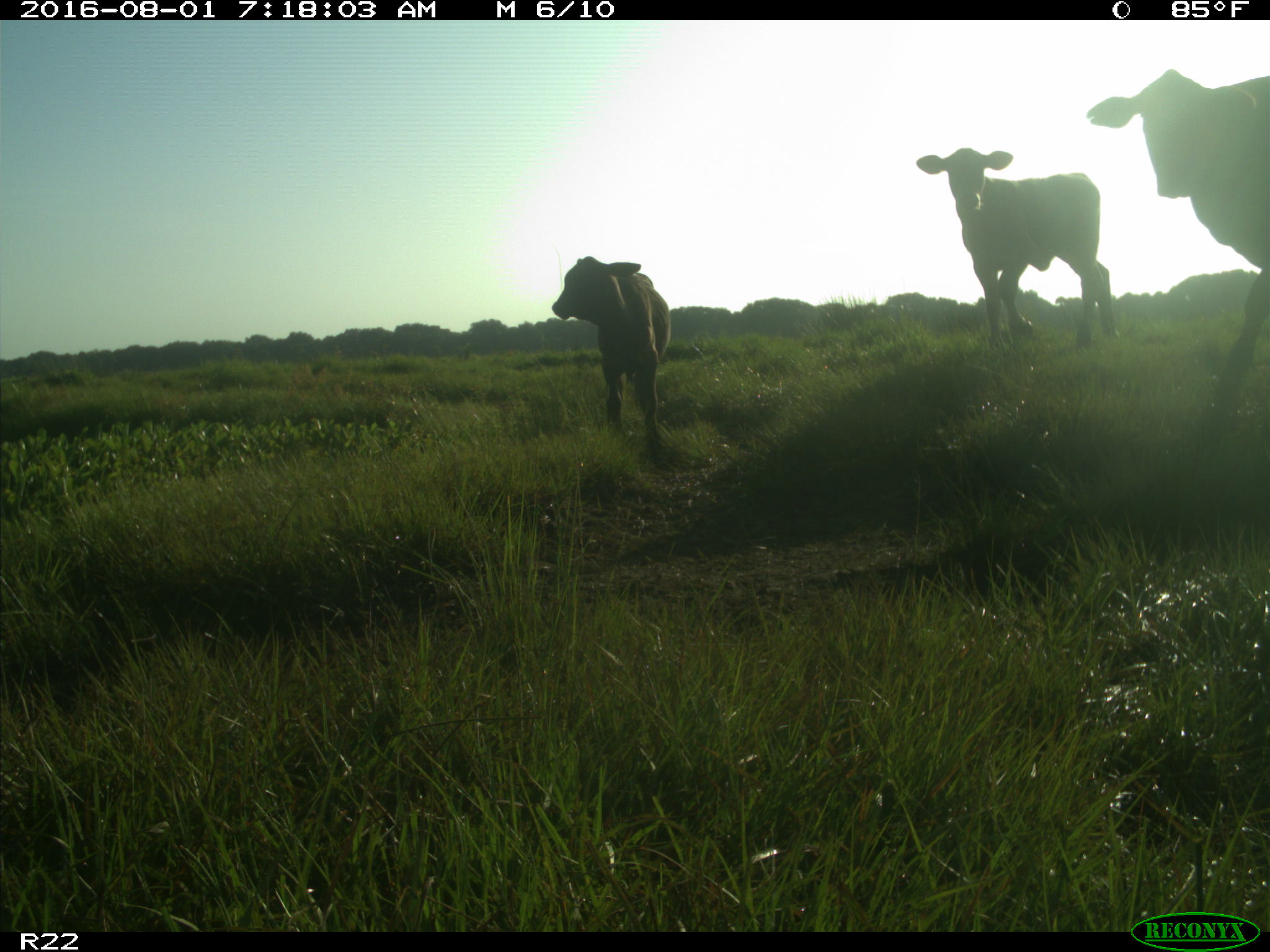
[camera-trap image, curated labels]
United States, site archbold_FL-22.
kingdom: Animalia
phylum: Chordata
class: Mammalia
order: Artiodactyla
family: Bovidae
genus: Bos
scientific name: Bos taurus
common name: domestic cow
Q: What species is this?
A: Bos taurus (domestic cow).